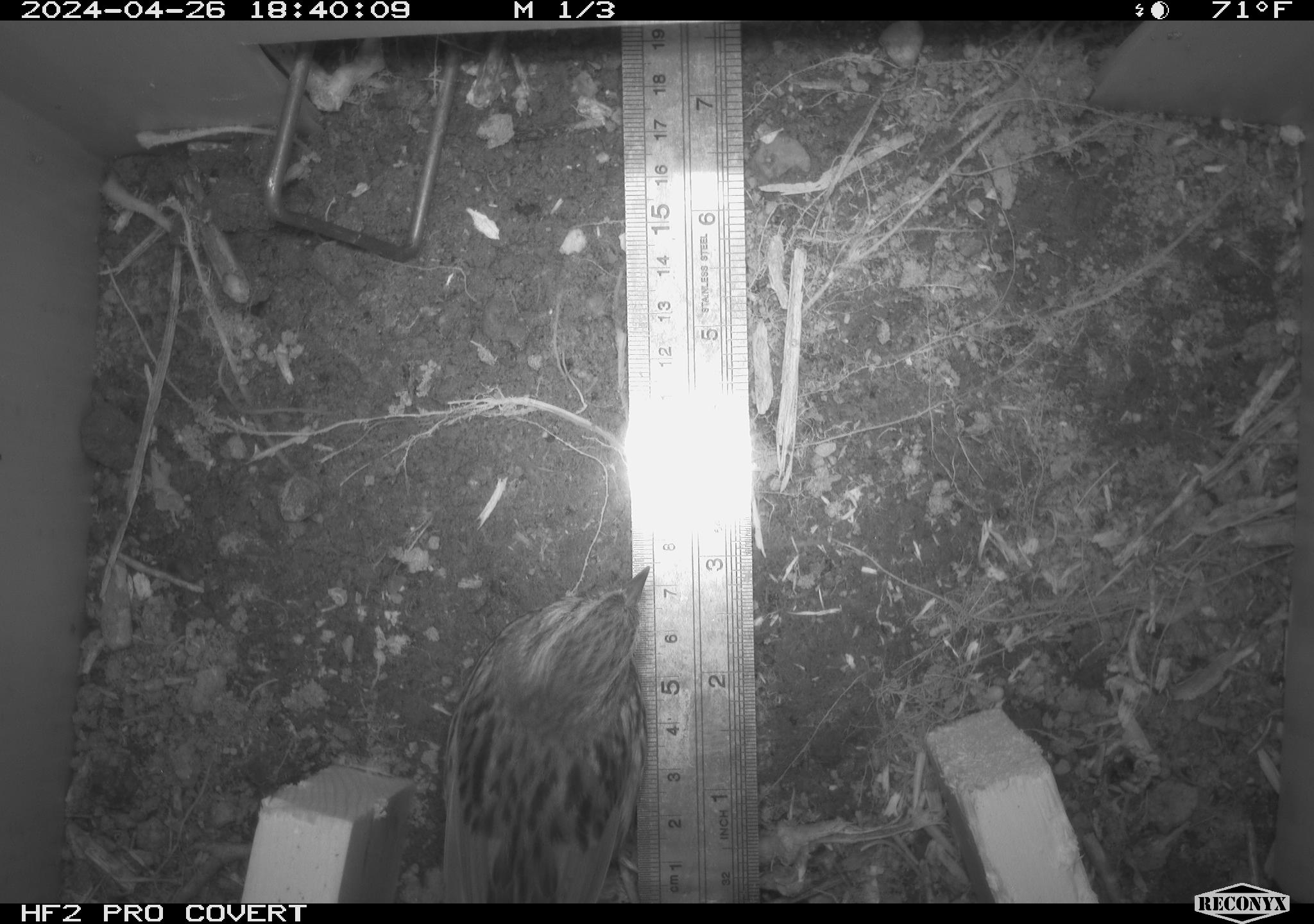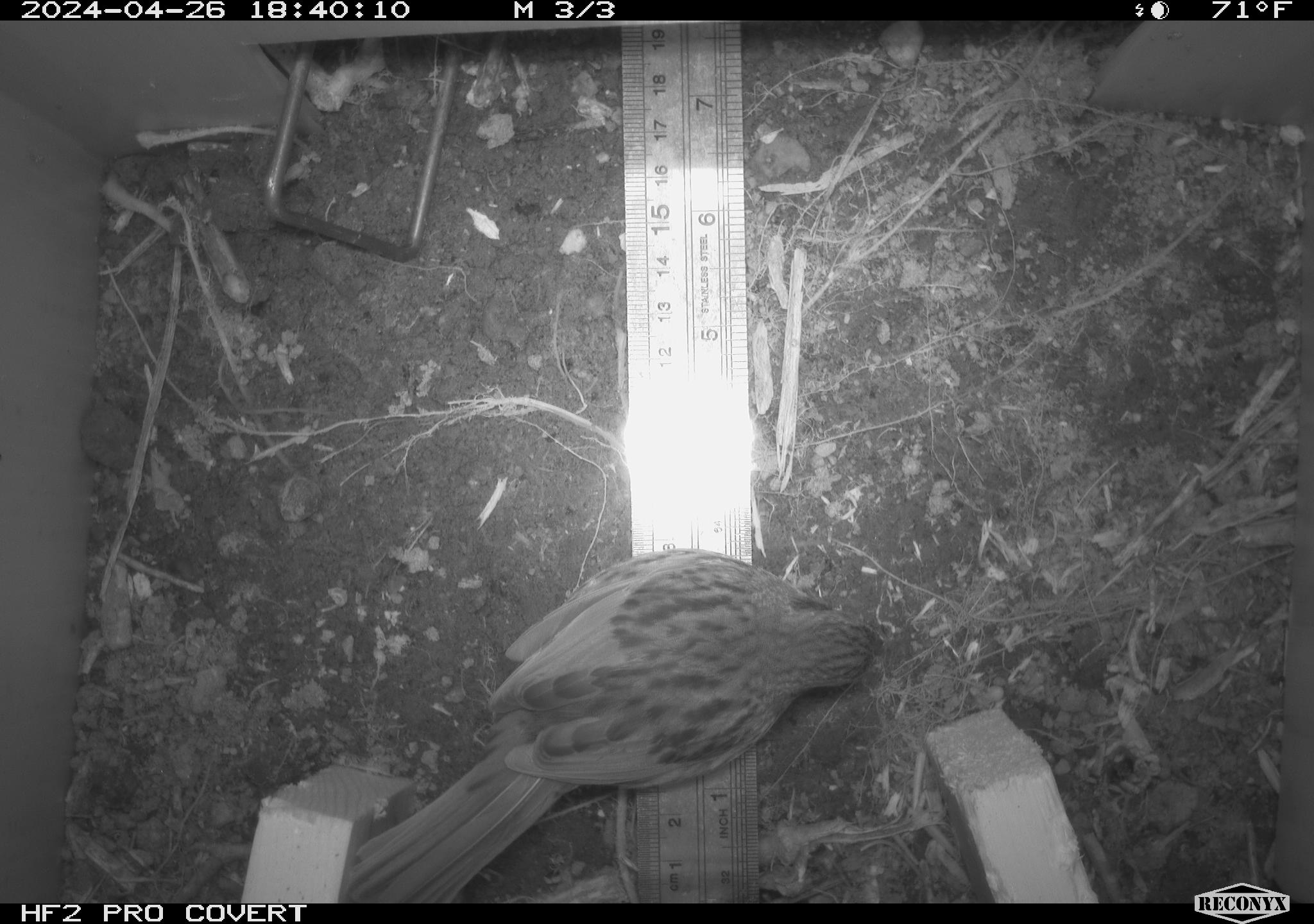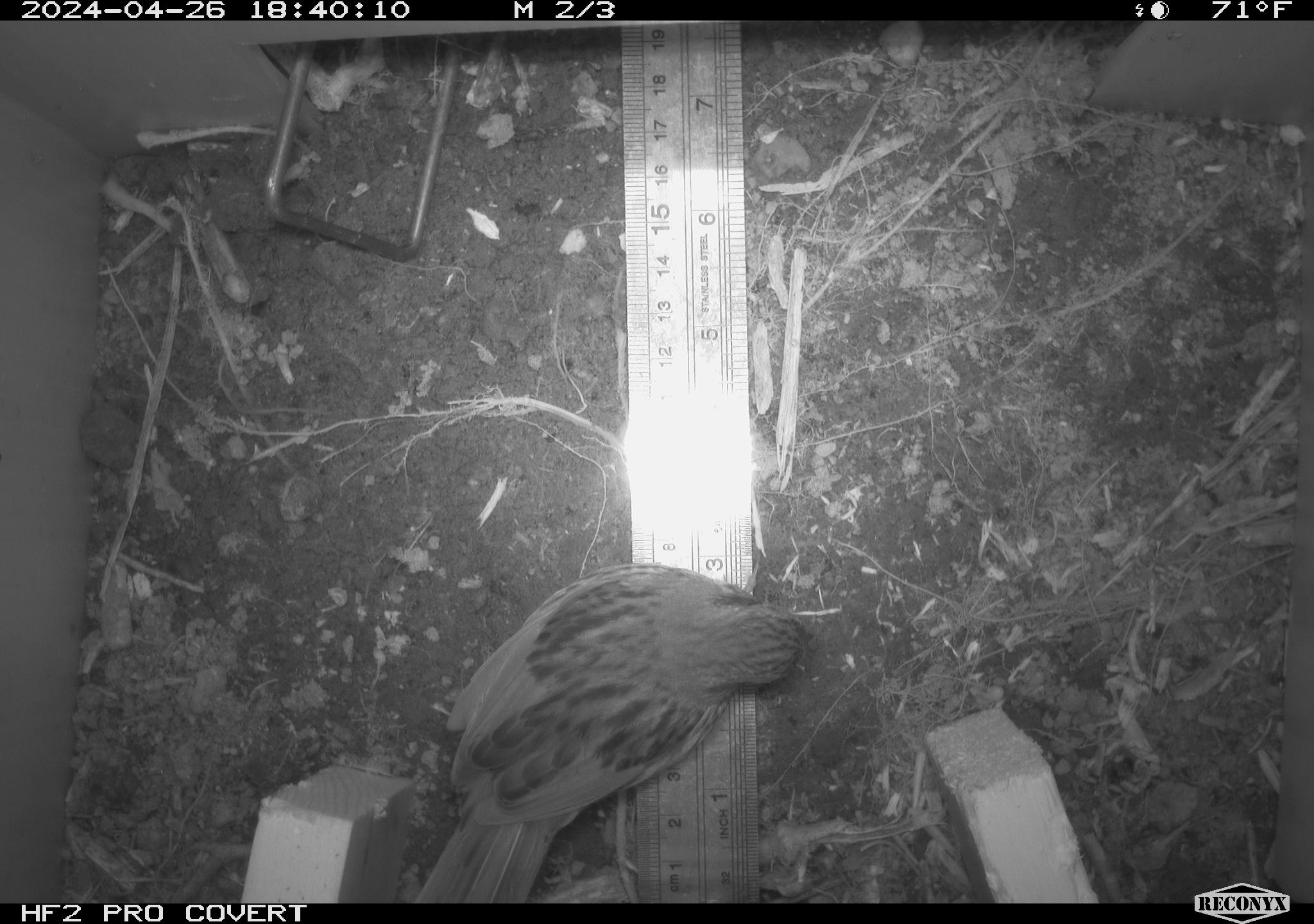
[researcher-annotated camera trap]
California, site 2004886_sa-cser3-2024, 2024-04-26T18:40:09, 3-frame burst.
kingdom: Animalia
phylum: Chordata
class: Aves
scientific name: Aves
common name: bird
Bird (Aves).